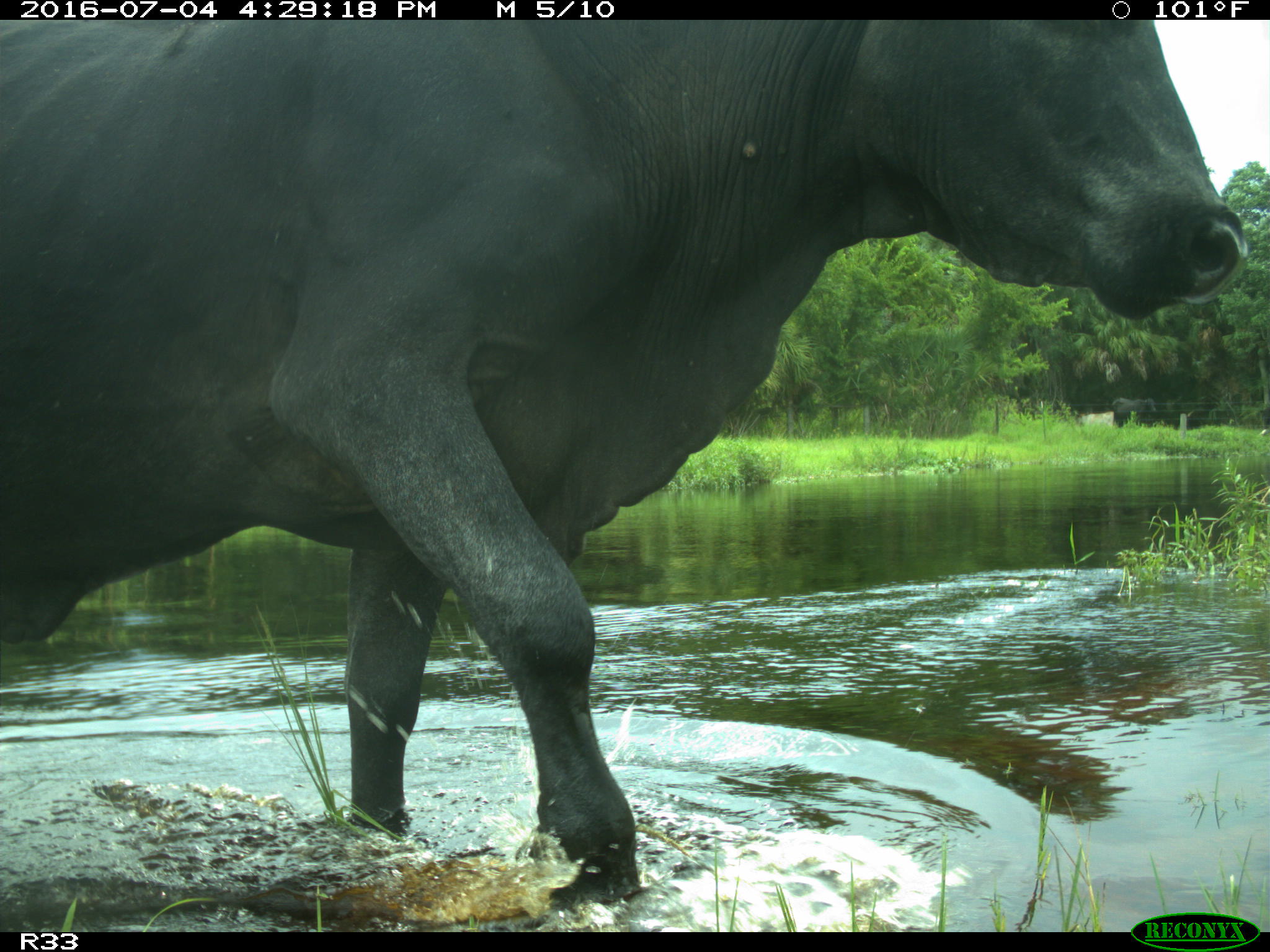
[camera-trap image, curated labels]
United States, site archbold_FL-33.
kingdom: Animalia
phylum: Chordata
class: Mammalia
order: Artiodactyla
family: Bovidae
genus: Bos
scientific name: Bos taurus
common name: domestic cow